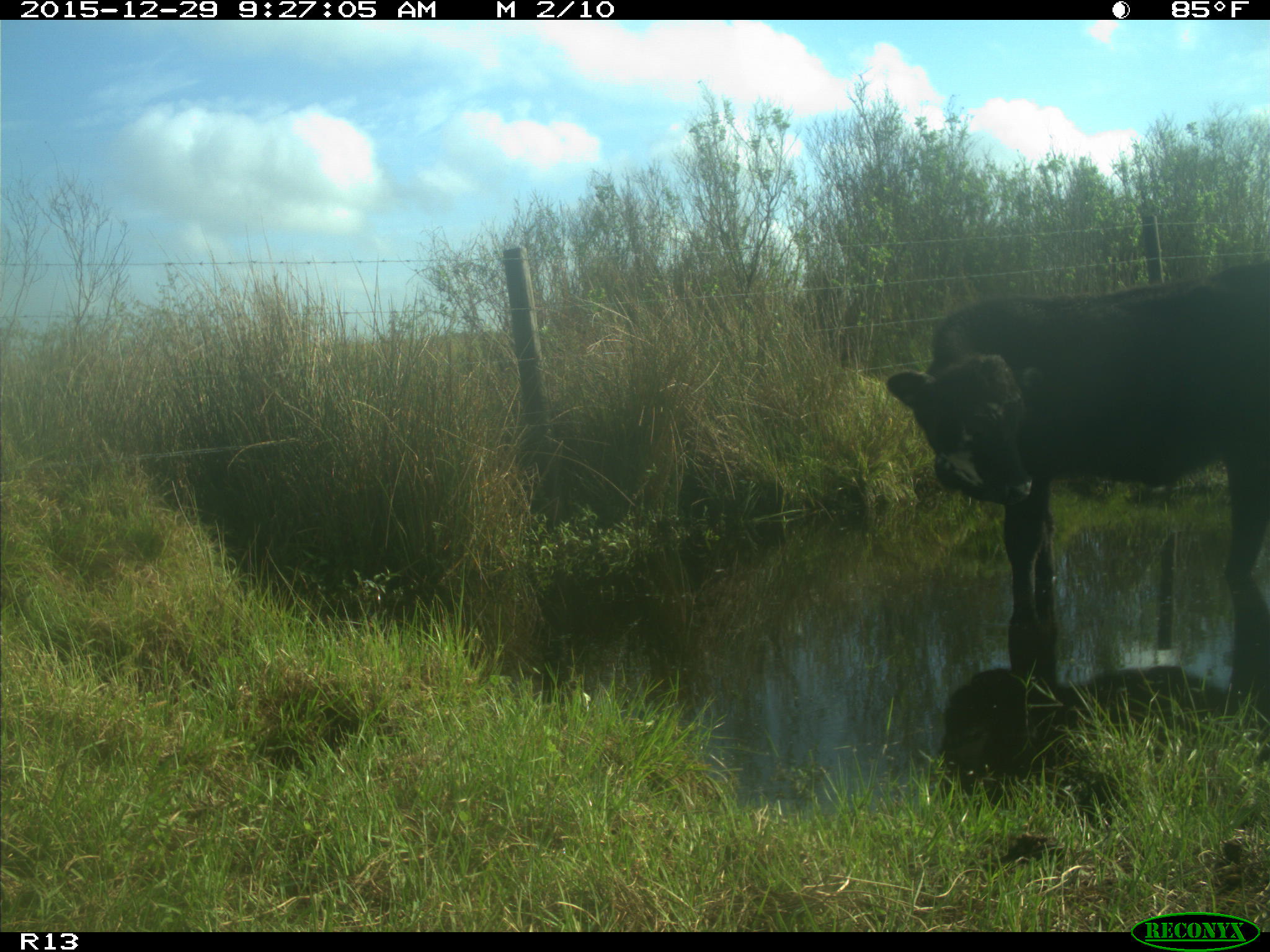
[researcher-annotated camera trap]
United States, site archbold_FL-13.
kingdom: Animalia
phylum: Chordata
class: Mammalia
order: Artiodactyla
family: Bovidae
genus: Bos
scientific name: Bos taurus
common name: domestic cow